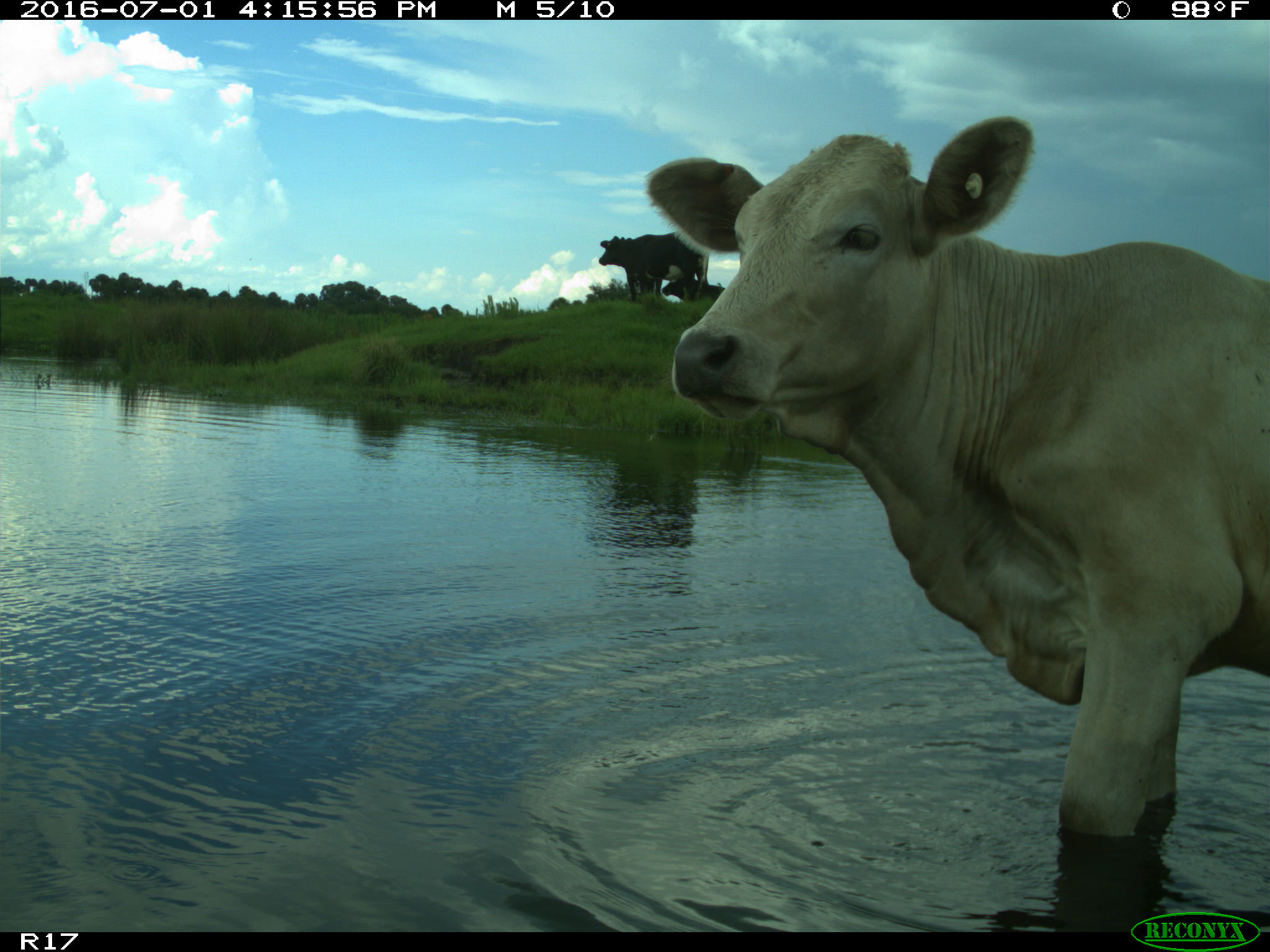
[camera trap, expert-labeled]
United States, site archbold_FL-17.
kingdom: Animalia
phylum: Chordata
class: Mammalia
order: Artiodactyla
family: Bovidae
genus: Bos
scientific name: Bos taurus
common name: domestic cow